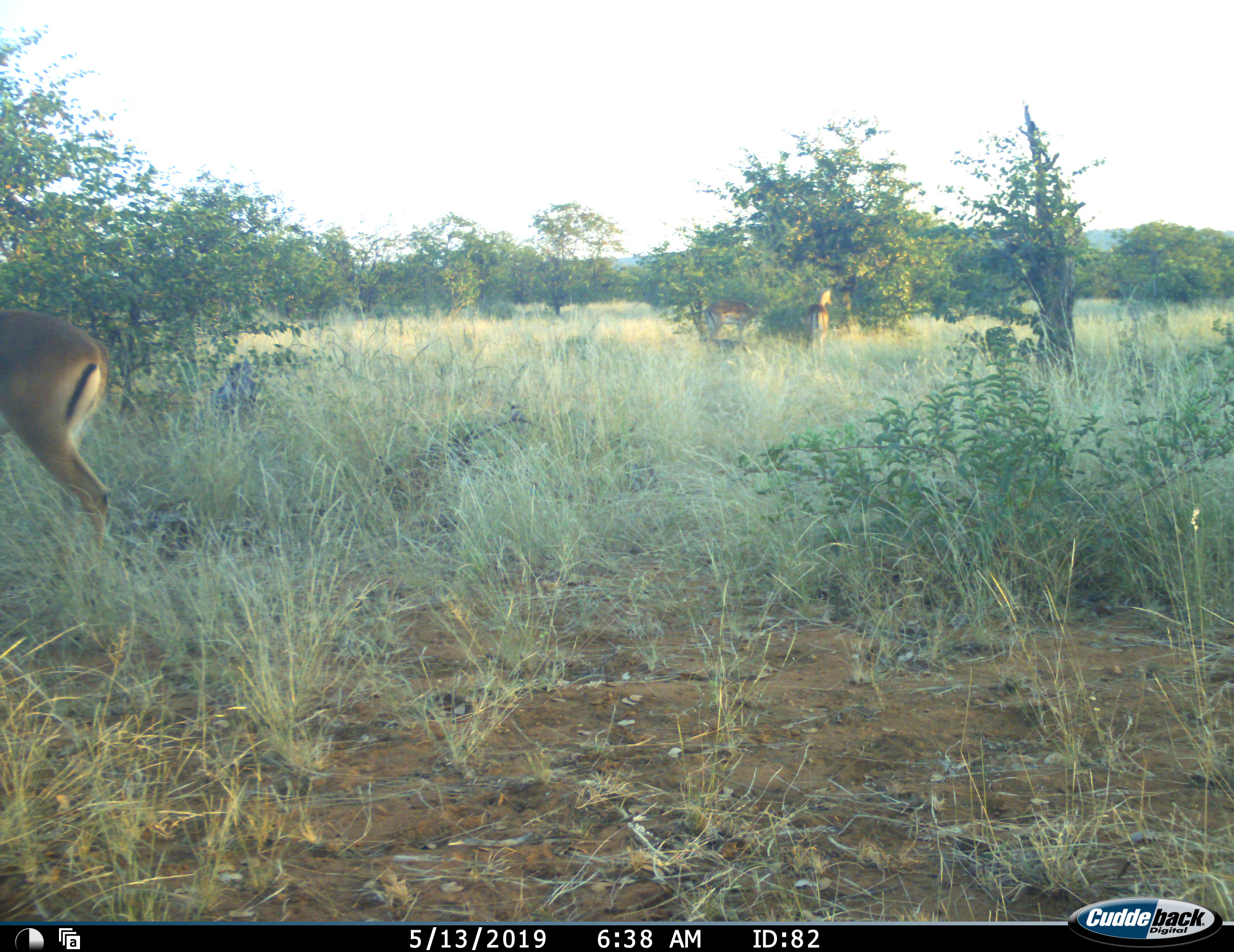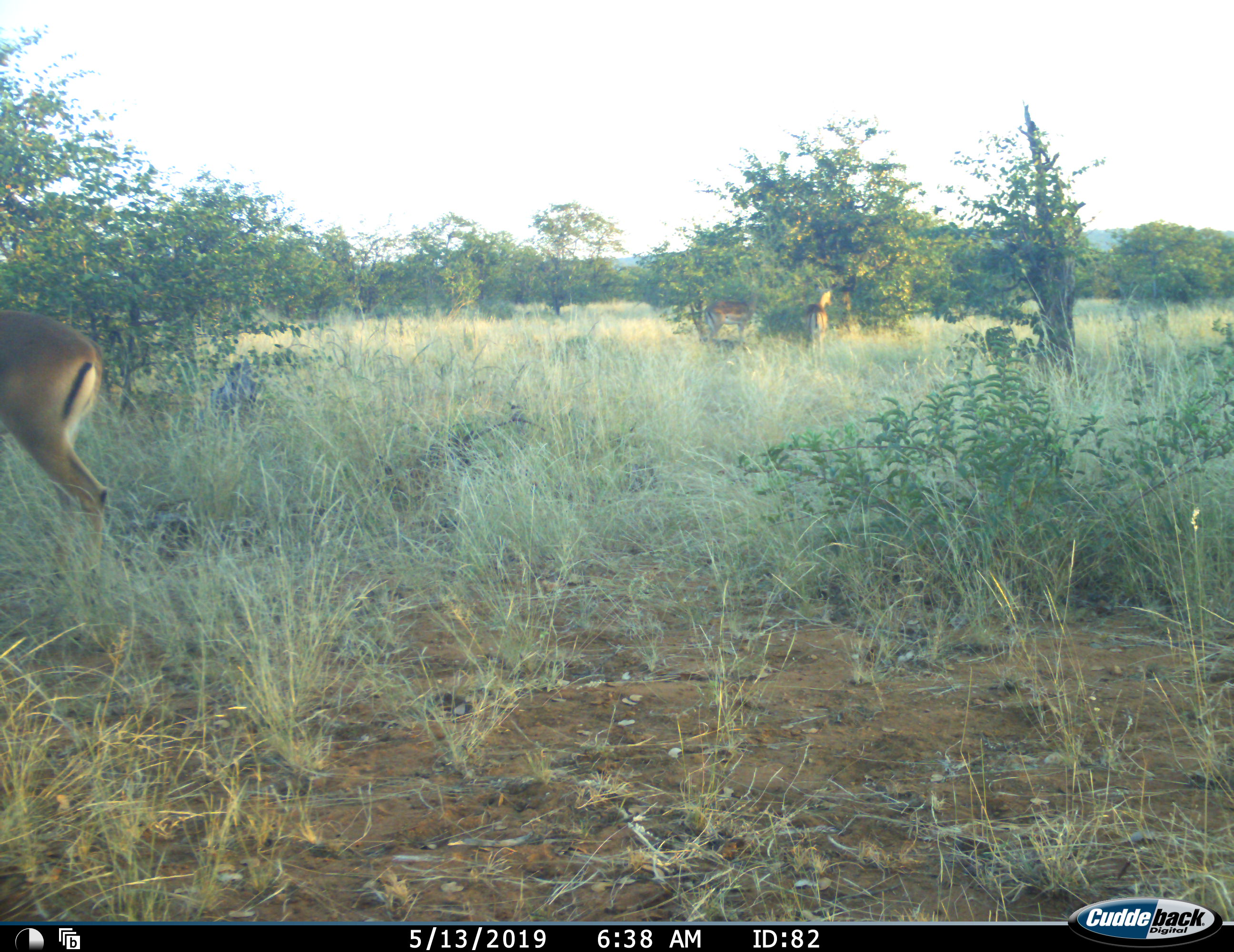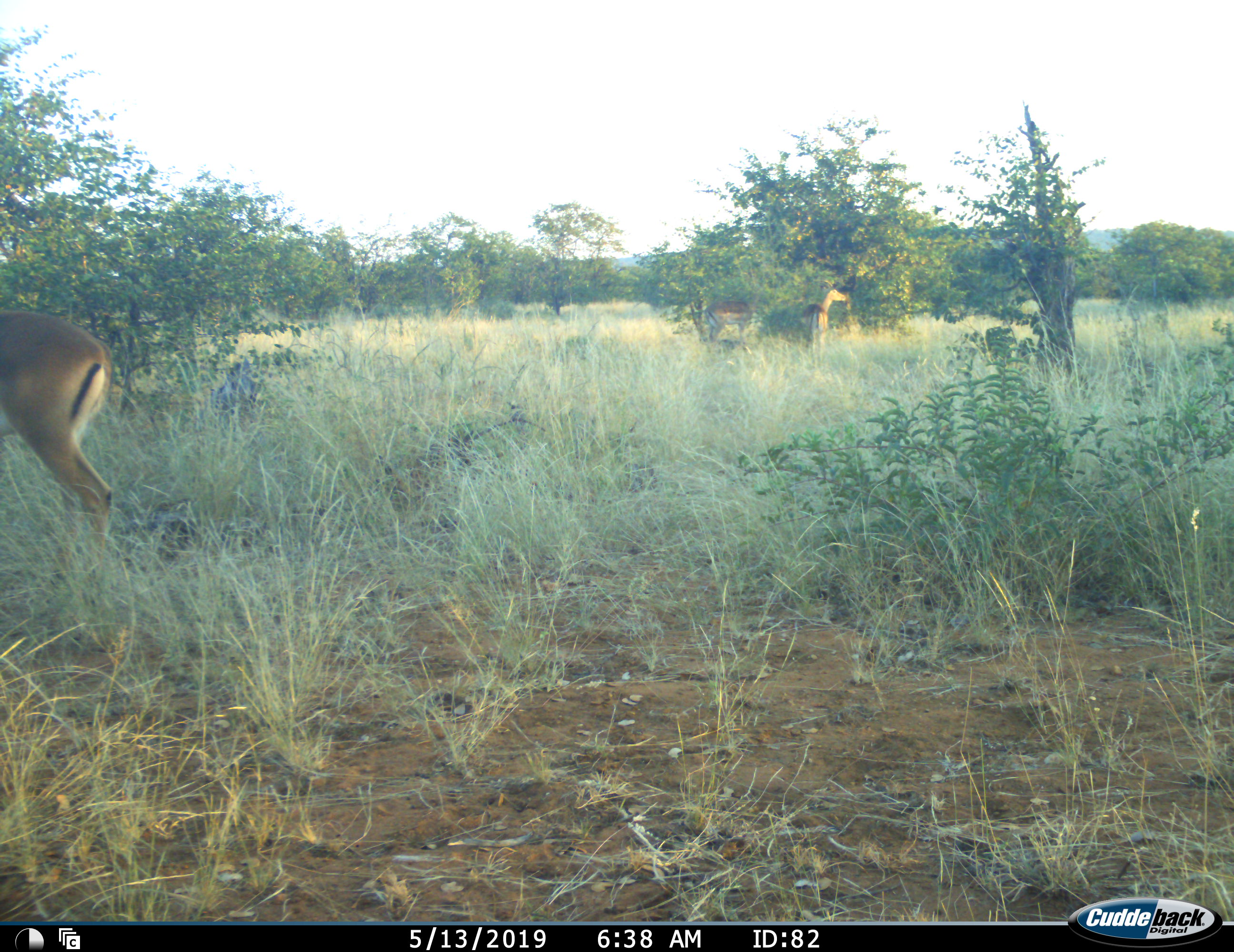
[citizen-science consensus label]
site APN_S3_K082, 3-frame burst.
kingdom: Animalia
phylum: Chordata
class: Mammalia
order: Artiodactyla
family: Bovidae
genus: Aepyceros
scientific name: Aepyceros melampus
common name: impala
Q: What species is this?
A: Impala (Aepyceros melampus).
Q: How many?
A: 3.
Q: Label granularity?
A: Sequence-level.